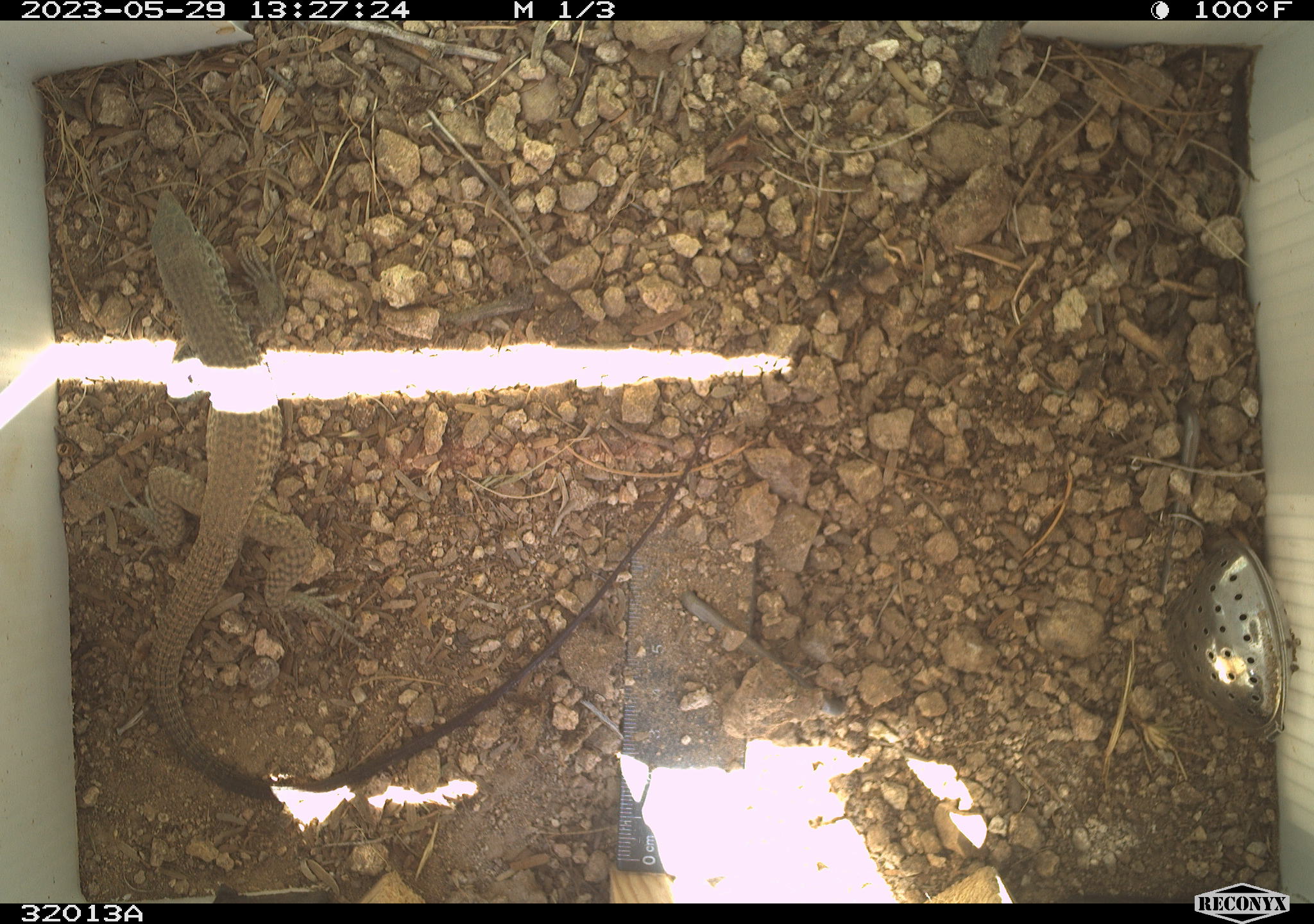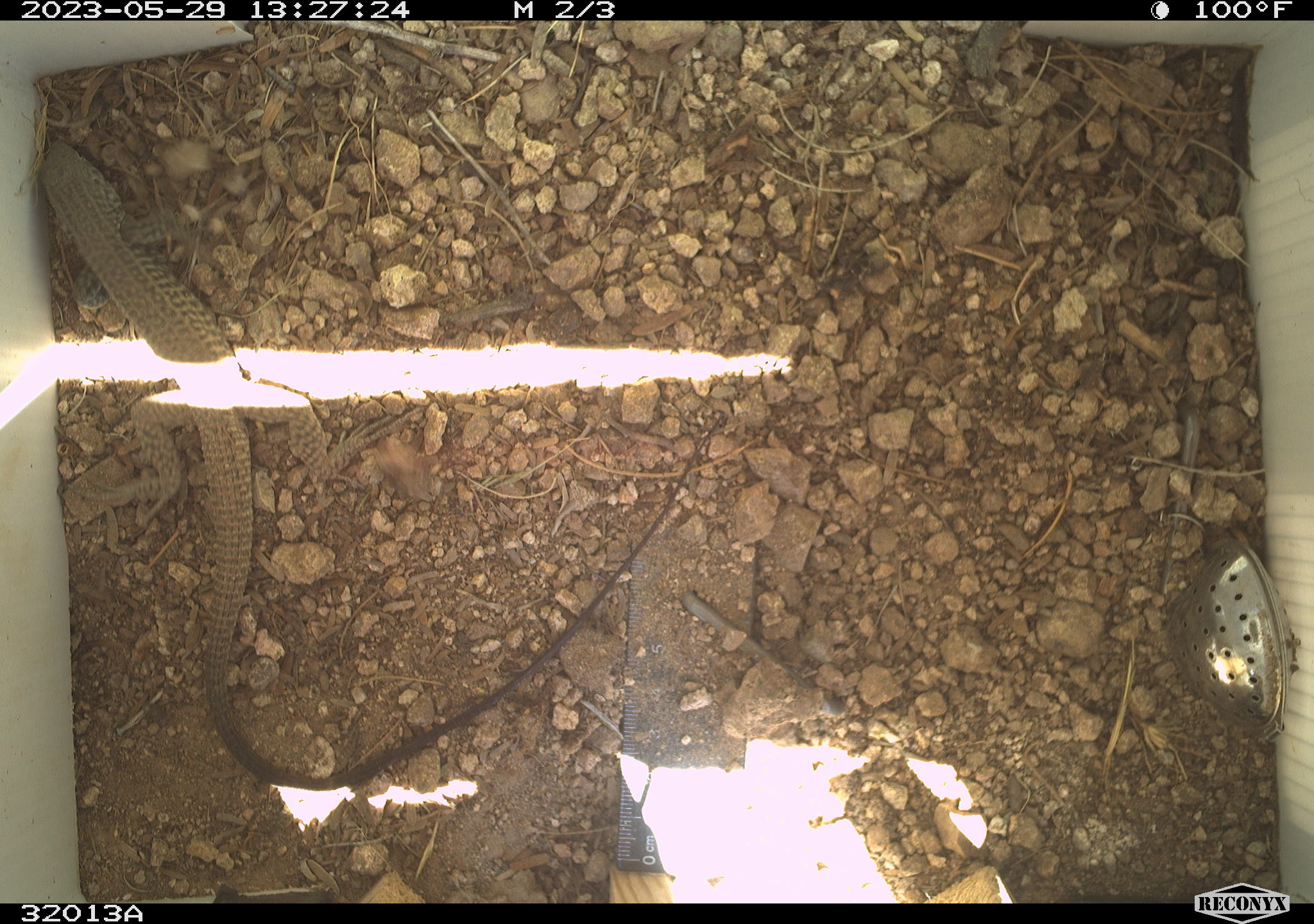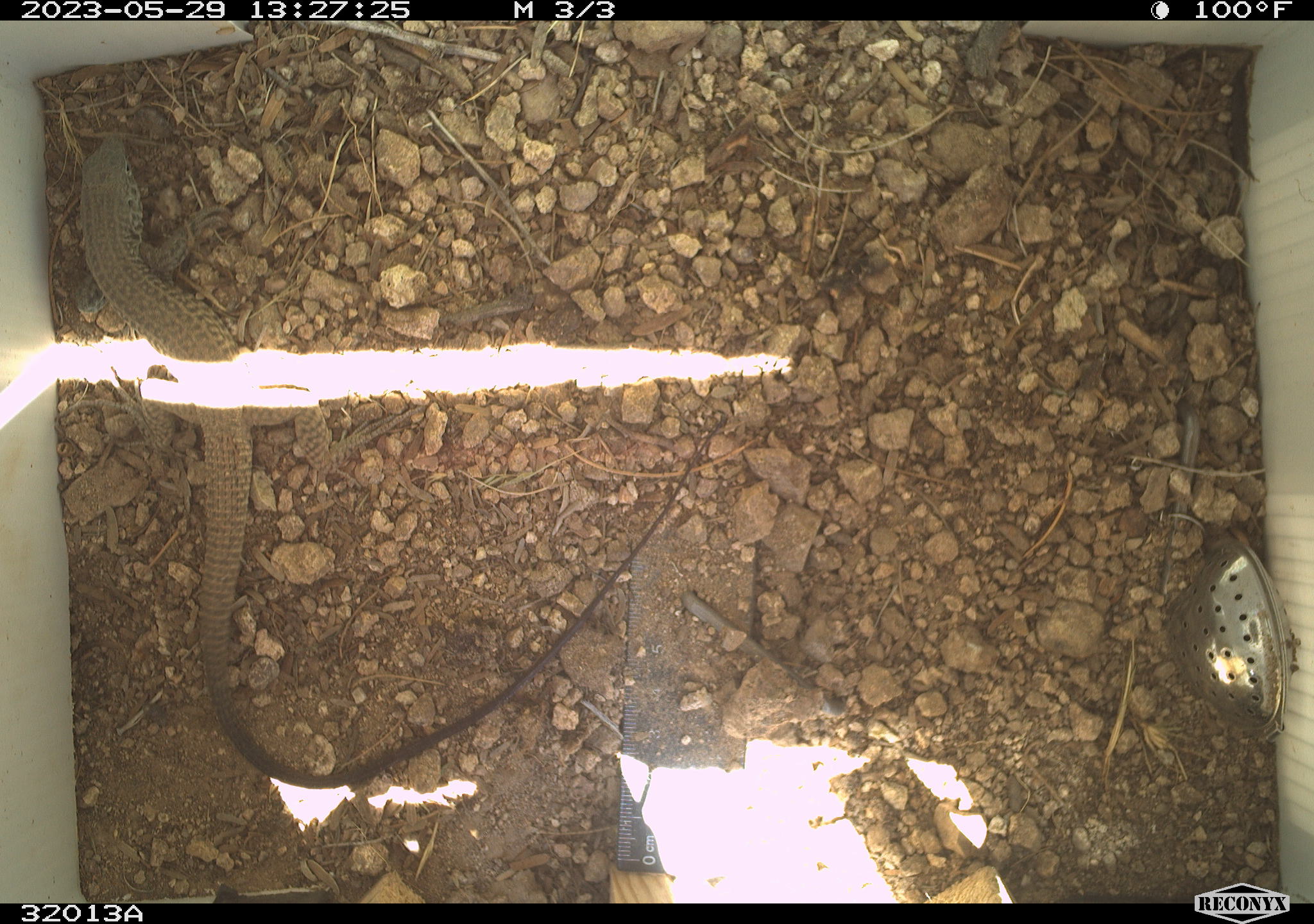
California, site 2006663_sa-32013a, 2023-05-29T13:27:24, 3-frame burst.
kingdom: Animalia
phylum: Chordata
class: Reptilia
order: Squamata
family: Teiidae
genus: Aspidoscelis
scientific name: Aspidoscelis tigris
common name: western whiptail